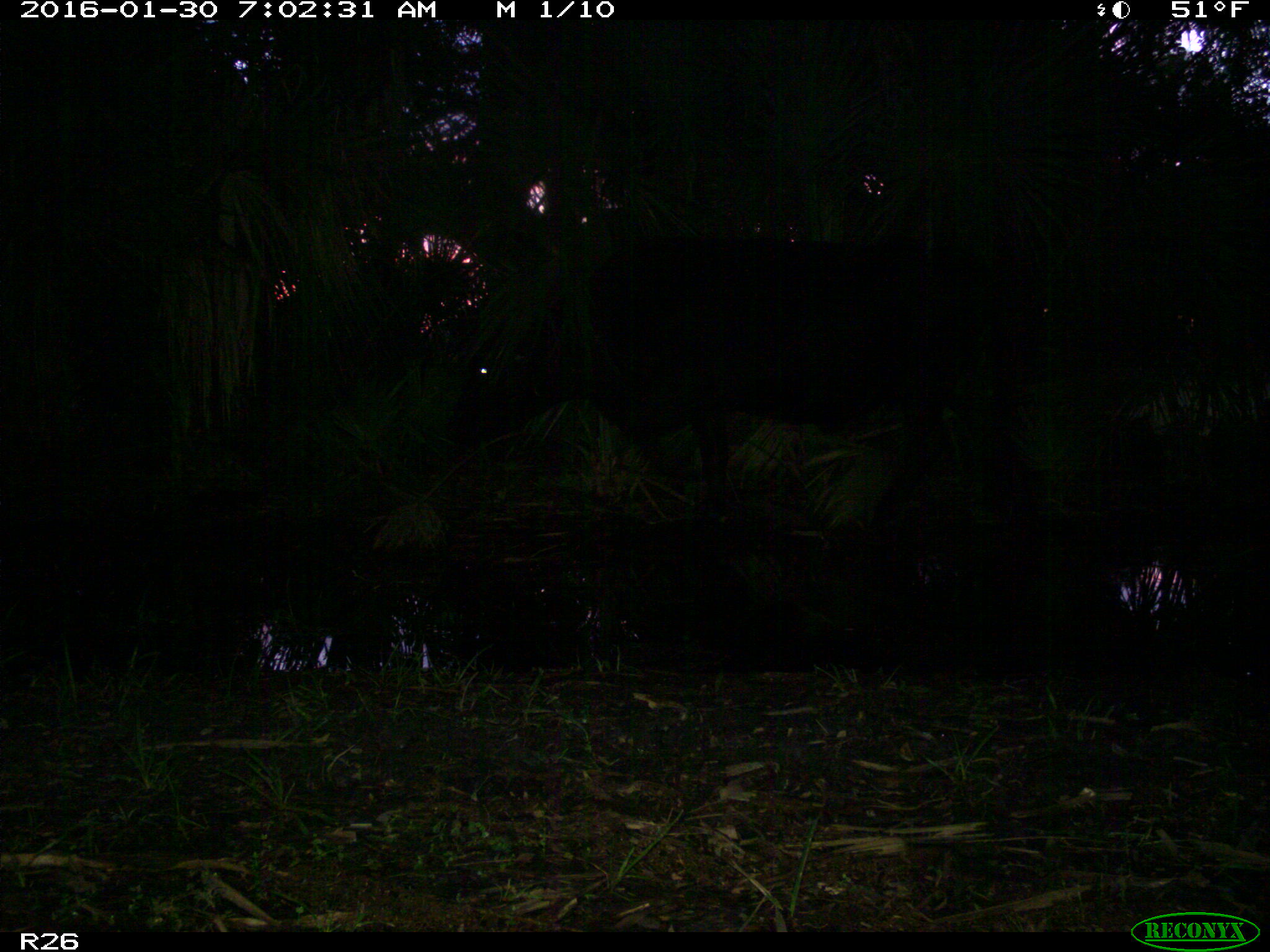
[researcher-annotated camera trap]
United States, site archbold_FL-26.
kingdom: Animalia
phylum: Chordata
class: Mammalia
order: Artiodactyla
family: Bovidae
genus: Bos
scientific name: Bos taurus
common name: domestic cow